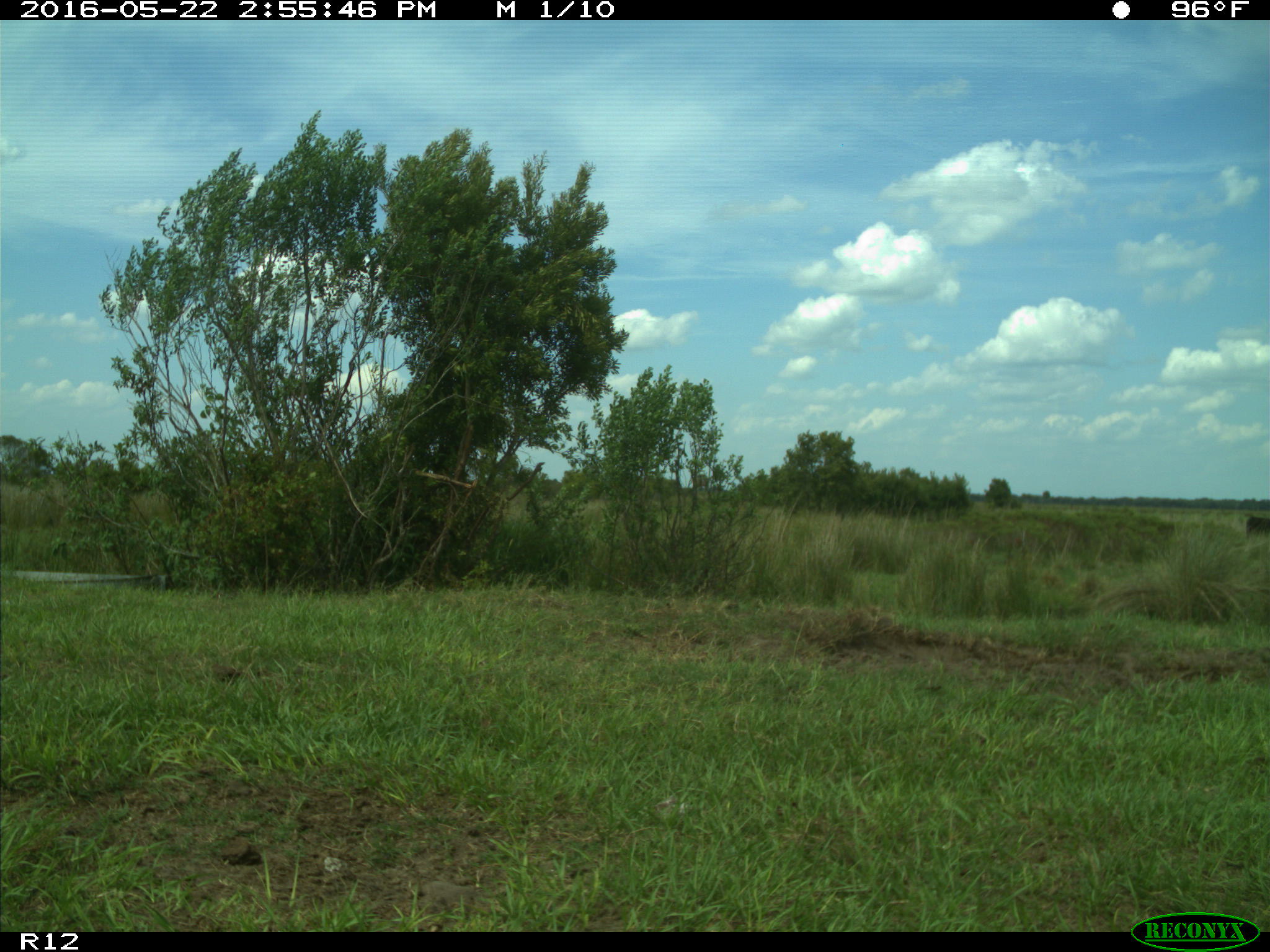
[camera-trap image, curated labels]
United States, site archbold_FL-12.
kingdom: Animalia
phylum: Chordata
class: Mammalia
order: Artiodactyla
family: Bovidae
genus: Bos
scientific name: Bos taurus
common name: domestic cow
Bos taurus (domestic cow).